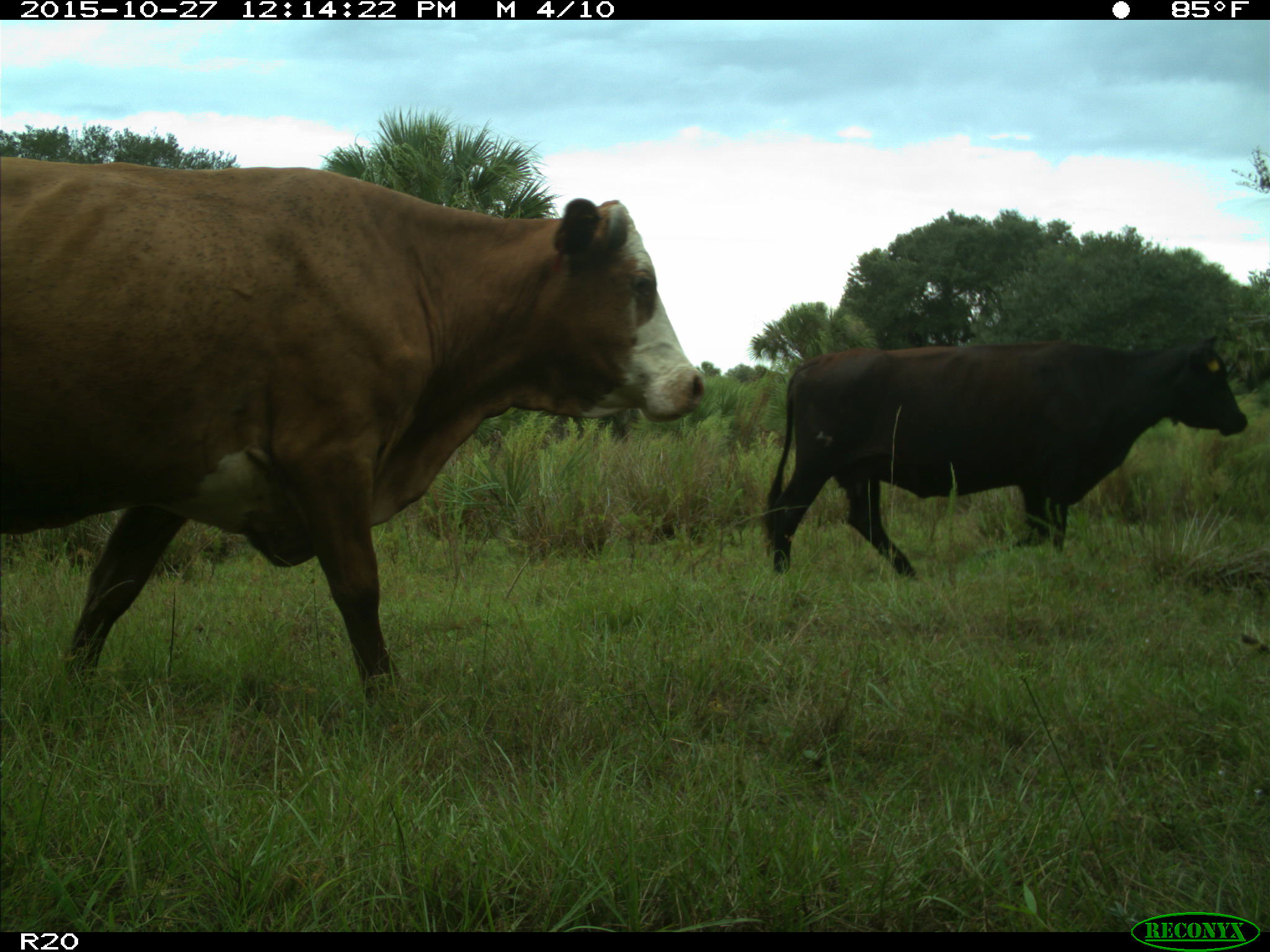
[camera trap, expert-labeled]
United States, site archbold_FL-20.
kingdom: Animalia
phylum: Chordata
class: Mammalia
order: Artiodactyla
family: Bovidae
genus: Bos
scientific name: Bos taurus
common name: domestic cow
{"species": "Bos taurus (domestic cow)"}